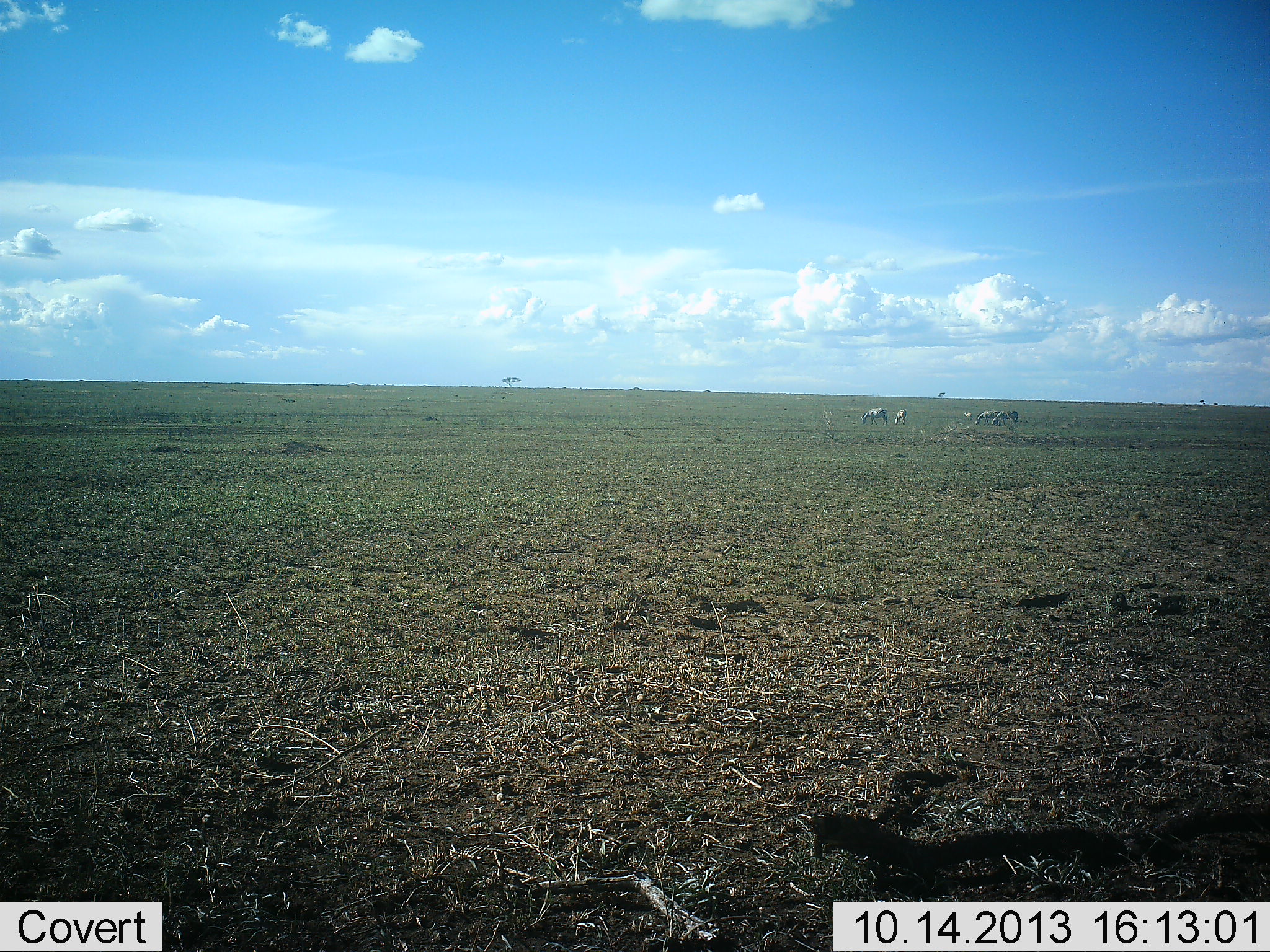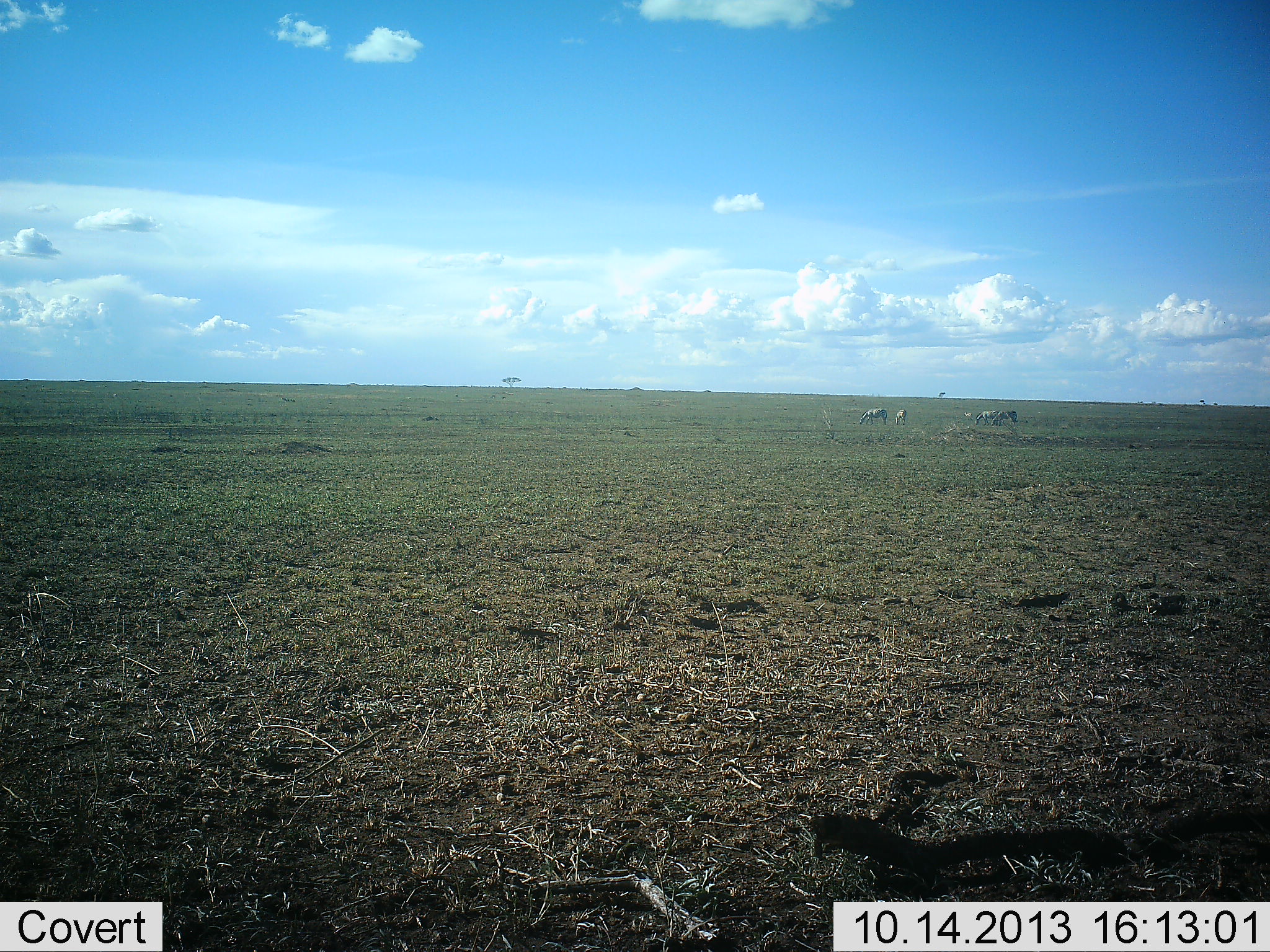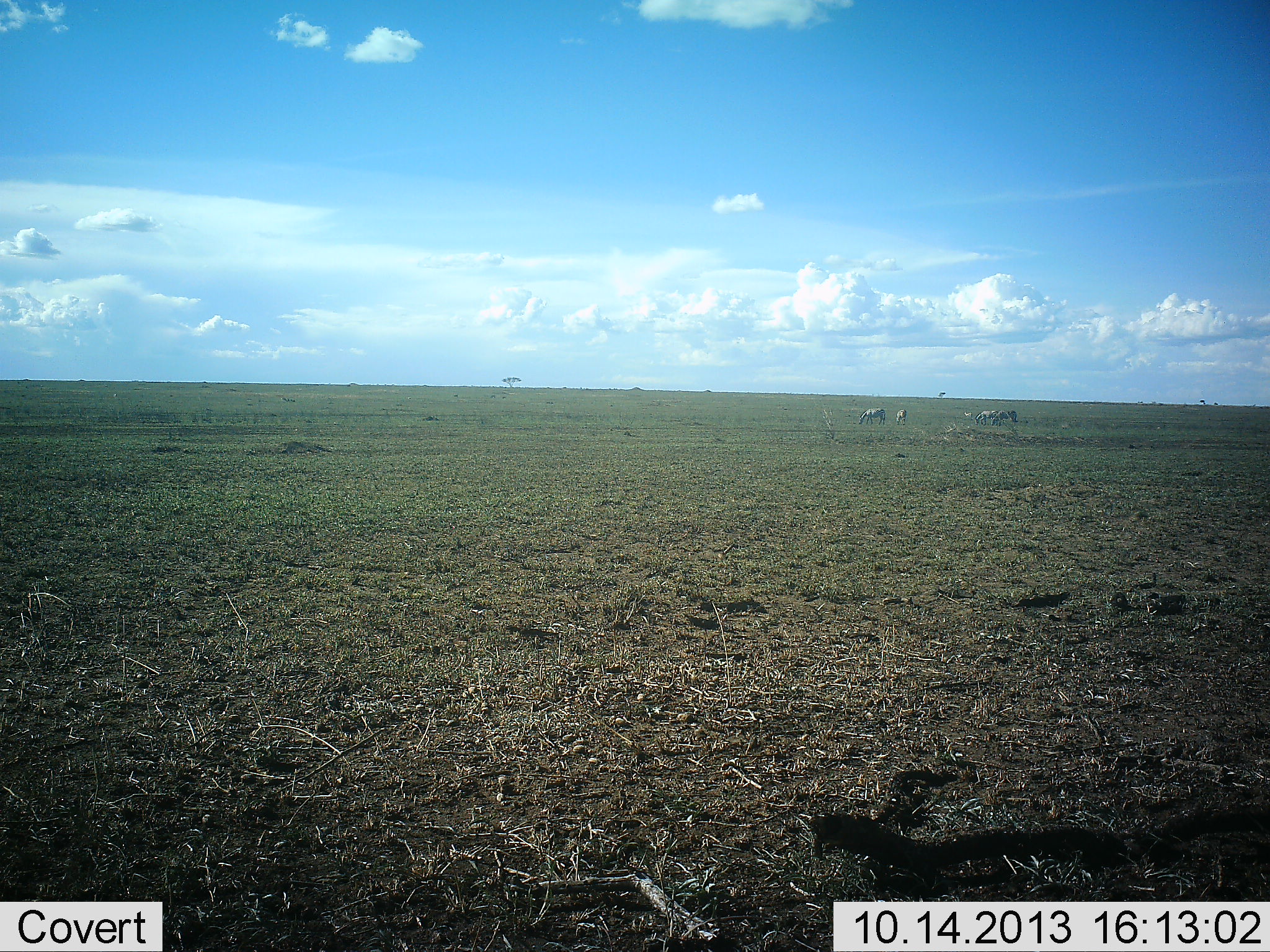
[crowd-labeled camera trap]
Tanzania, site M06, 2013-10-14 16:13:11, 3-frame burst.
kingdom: Animalia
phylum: Chordata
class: Mammalia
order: Perissodactyla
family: Equidae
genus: Equus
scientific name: Equus quagga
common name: plains zebra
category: zebra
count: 4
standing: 40%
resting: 0%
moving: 0%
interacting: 0%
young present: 0%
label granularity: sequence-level